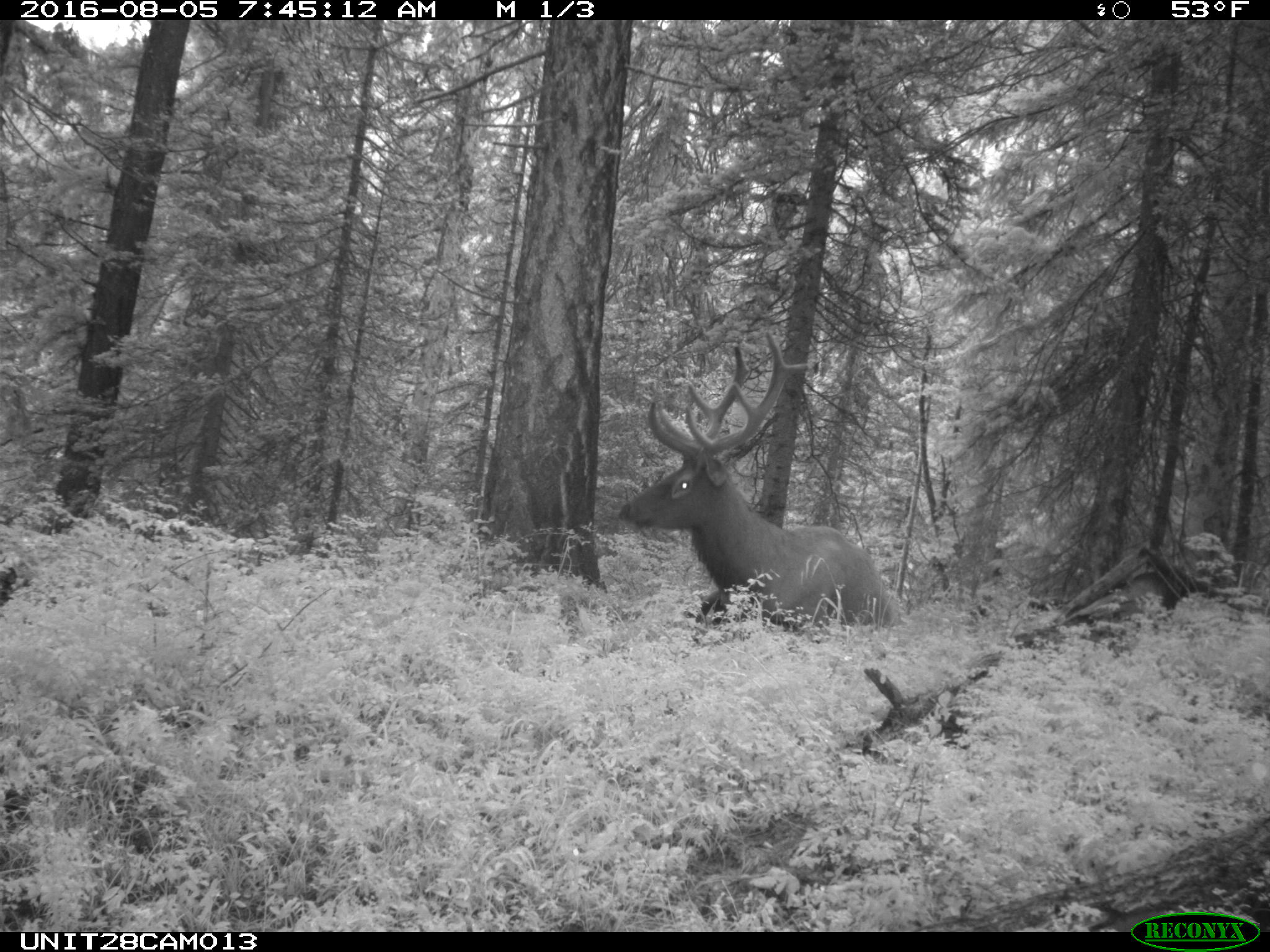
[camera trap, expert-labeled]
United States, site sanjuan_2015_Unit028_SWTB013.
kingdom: Animalia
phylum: Chordata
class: Mammalia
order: Artiodactyla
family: Cervidae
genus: Cervus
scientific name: Cervus elaphus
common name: red deer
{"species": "Cervus elaphus (red deer)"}